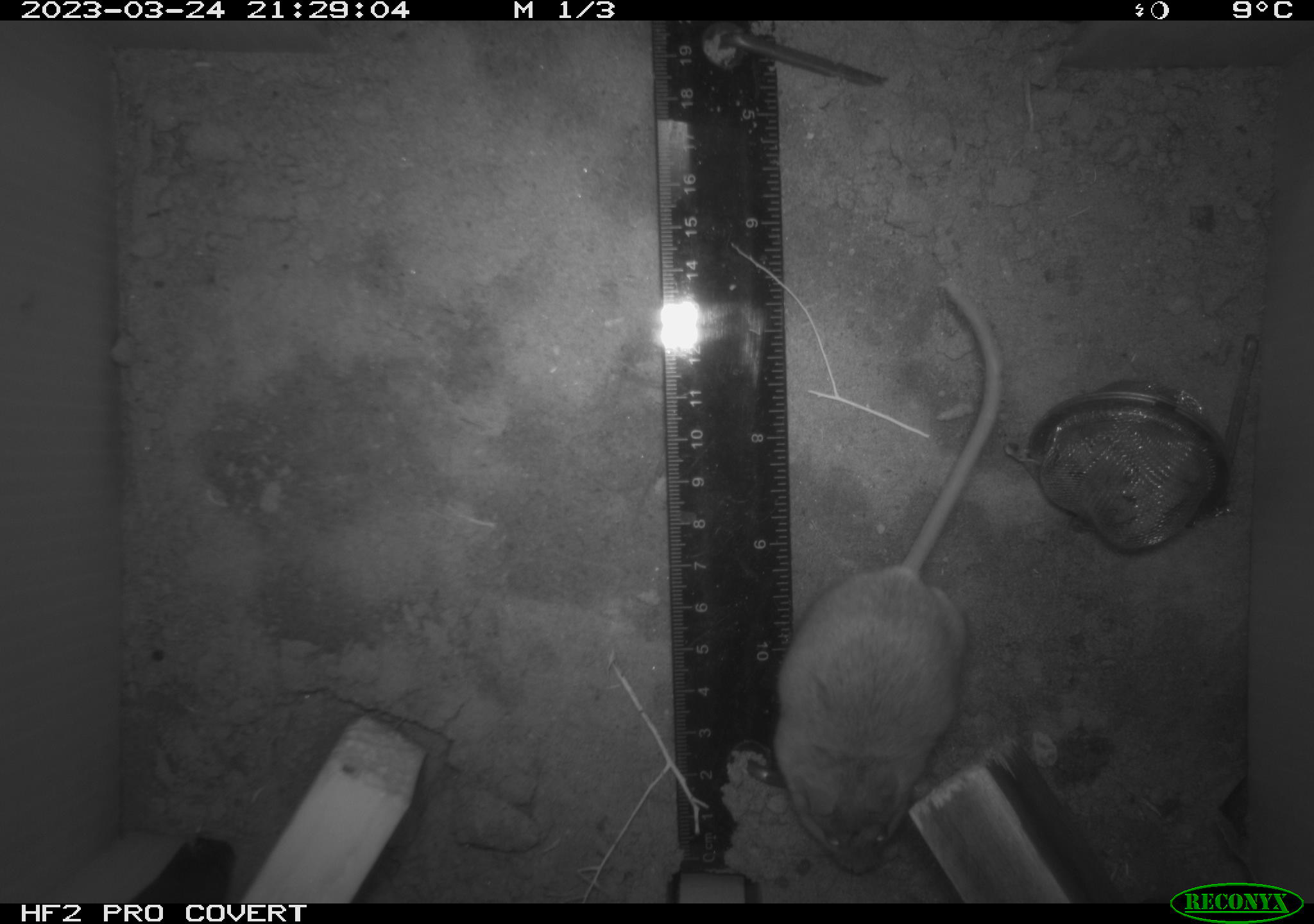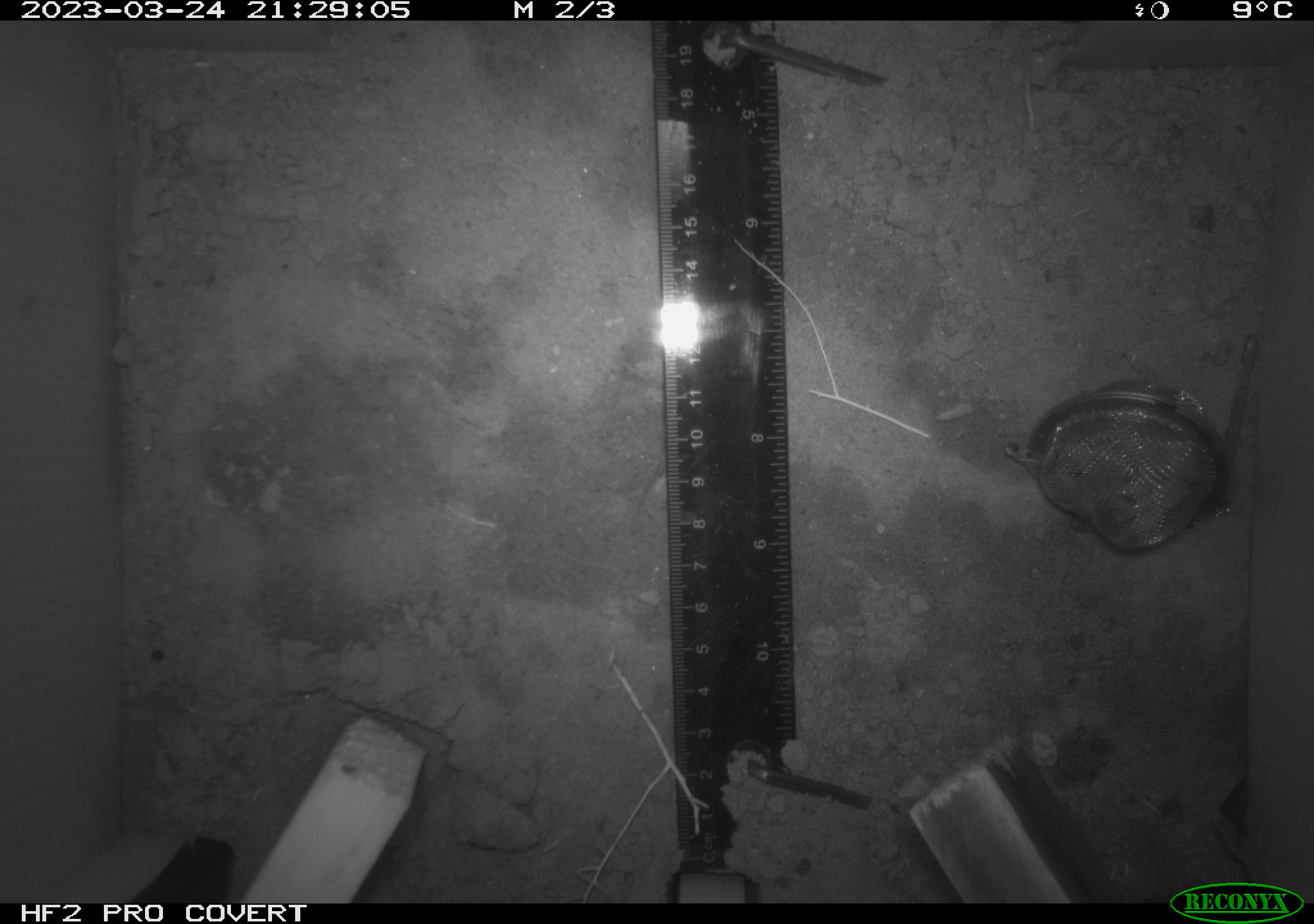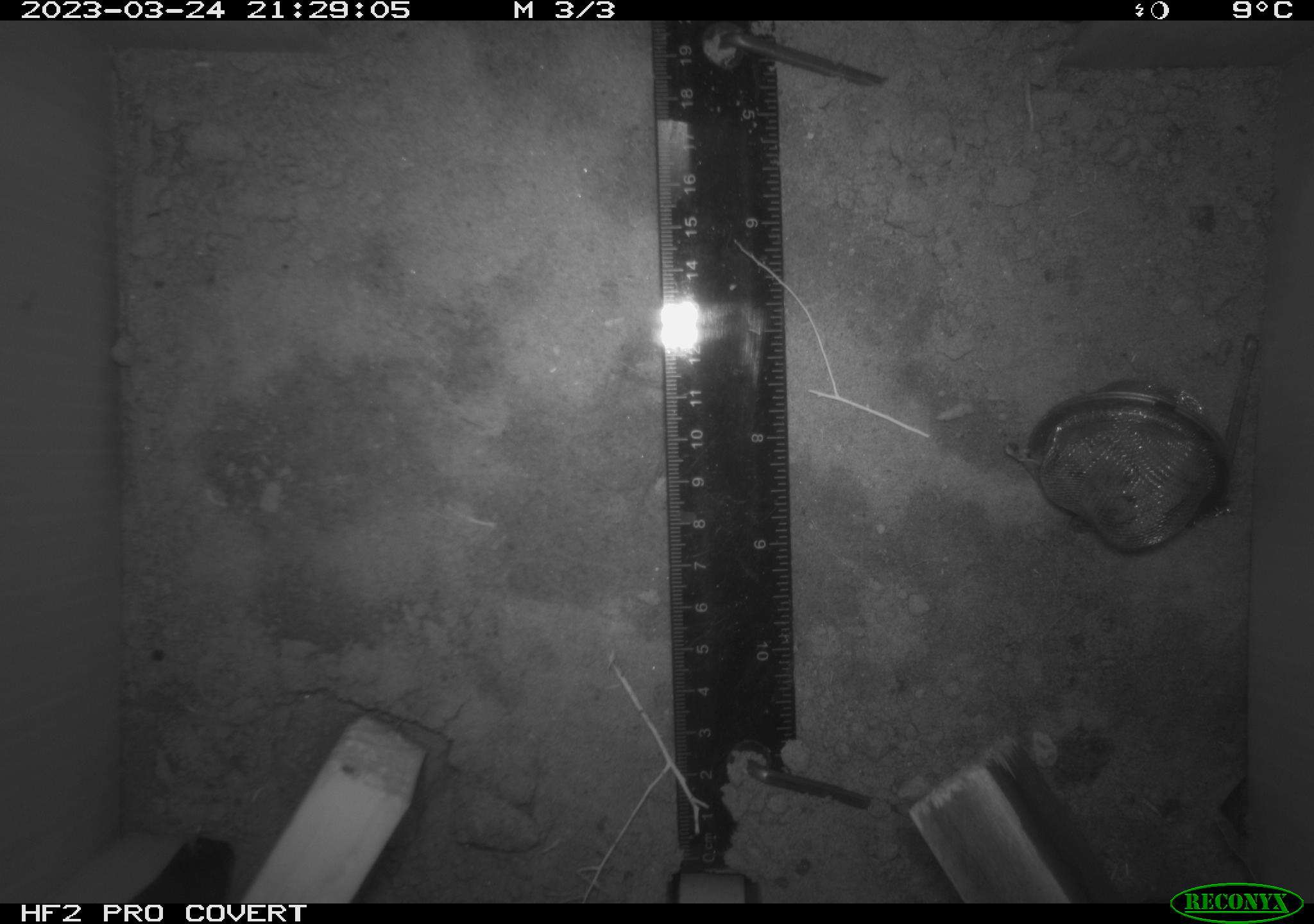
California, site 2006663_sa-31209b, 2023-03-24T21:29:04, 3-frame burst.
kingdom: Animalia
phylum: Chordata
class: Mammalia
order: Rodentia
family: Cricetidae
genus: Peromyscus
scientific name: Peromyscus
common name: deer mice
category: peromyscus species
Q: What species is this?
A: Peromyscus species (deer mice) (Peromyscus).